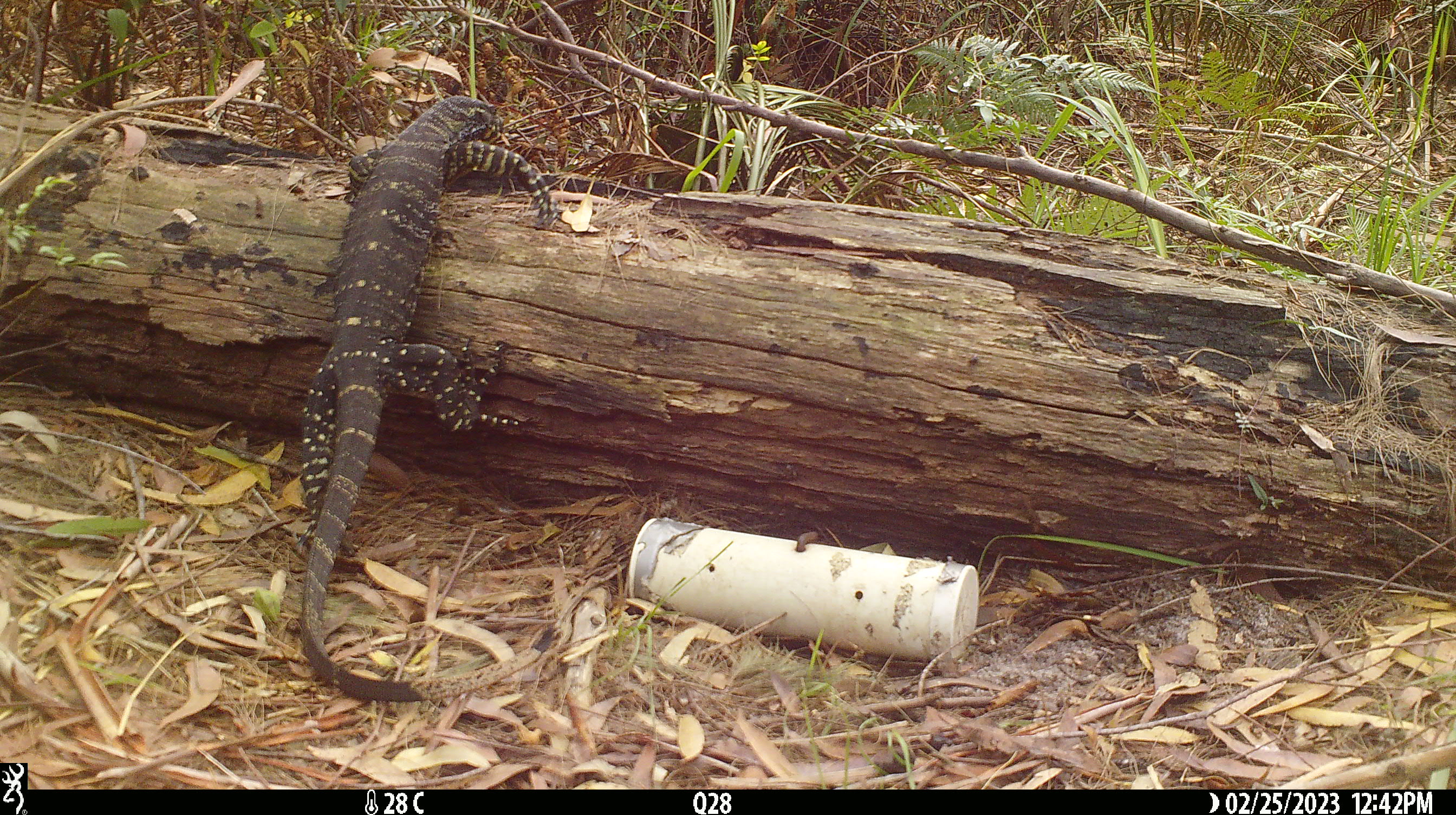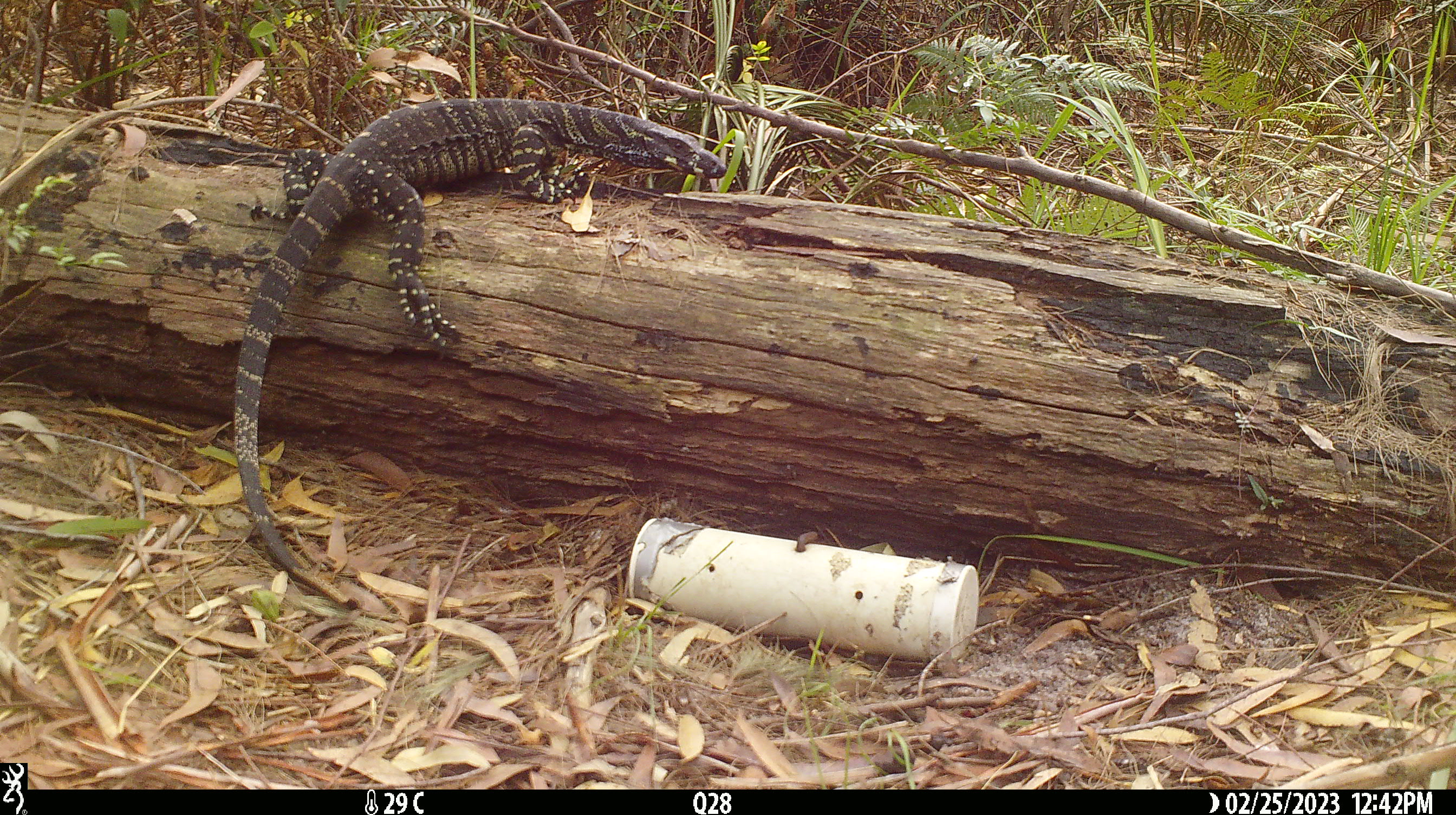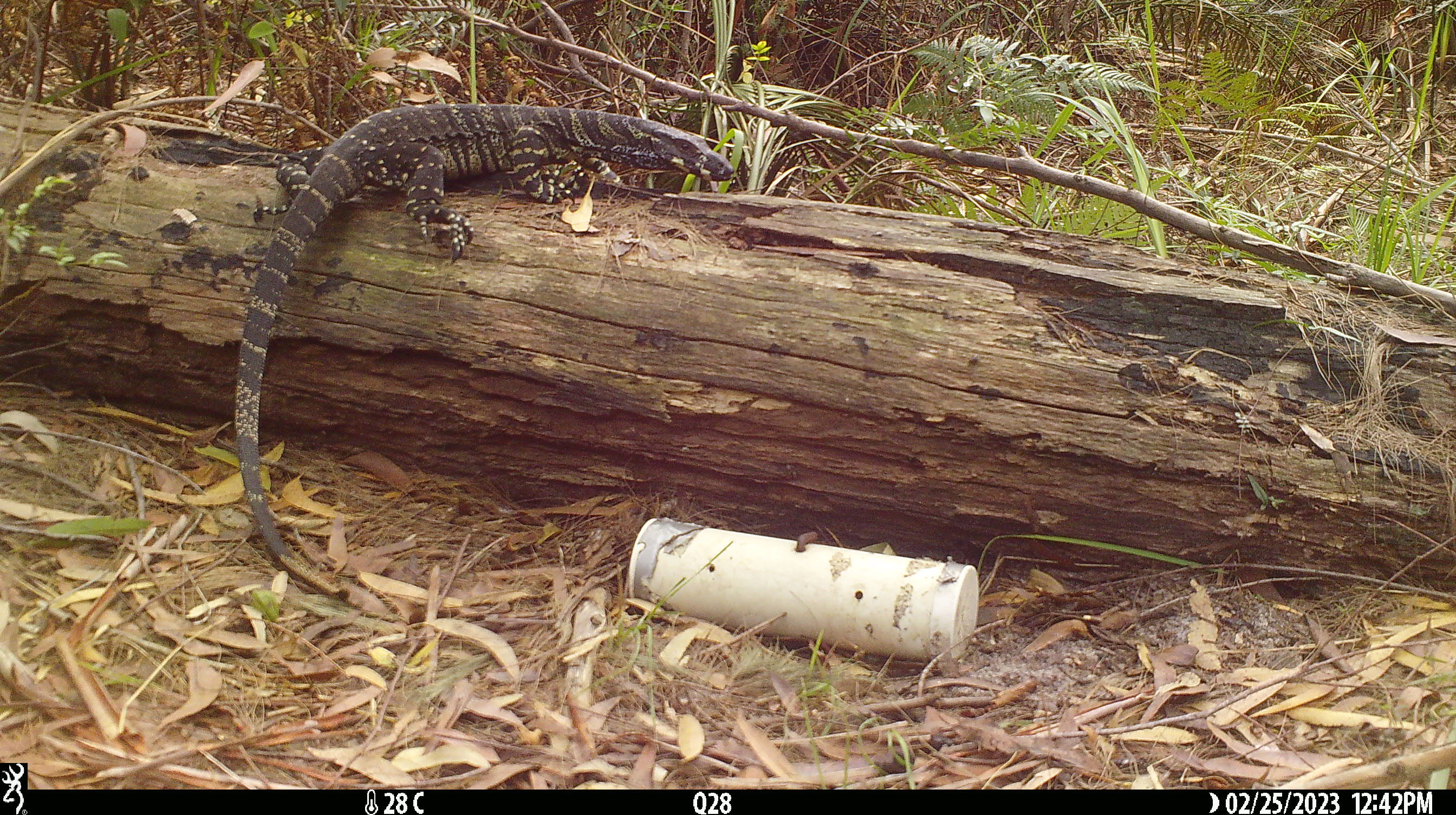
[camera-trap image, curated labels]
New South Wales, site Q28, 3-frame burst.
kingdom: Animalia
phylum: Chordata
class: Reptilia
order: Squamata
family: Varanidae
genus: Varanus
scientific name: Varanus varius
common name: lace monitor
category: goanna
Goanna (lace monitor) (Varanus varius).